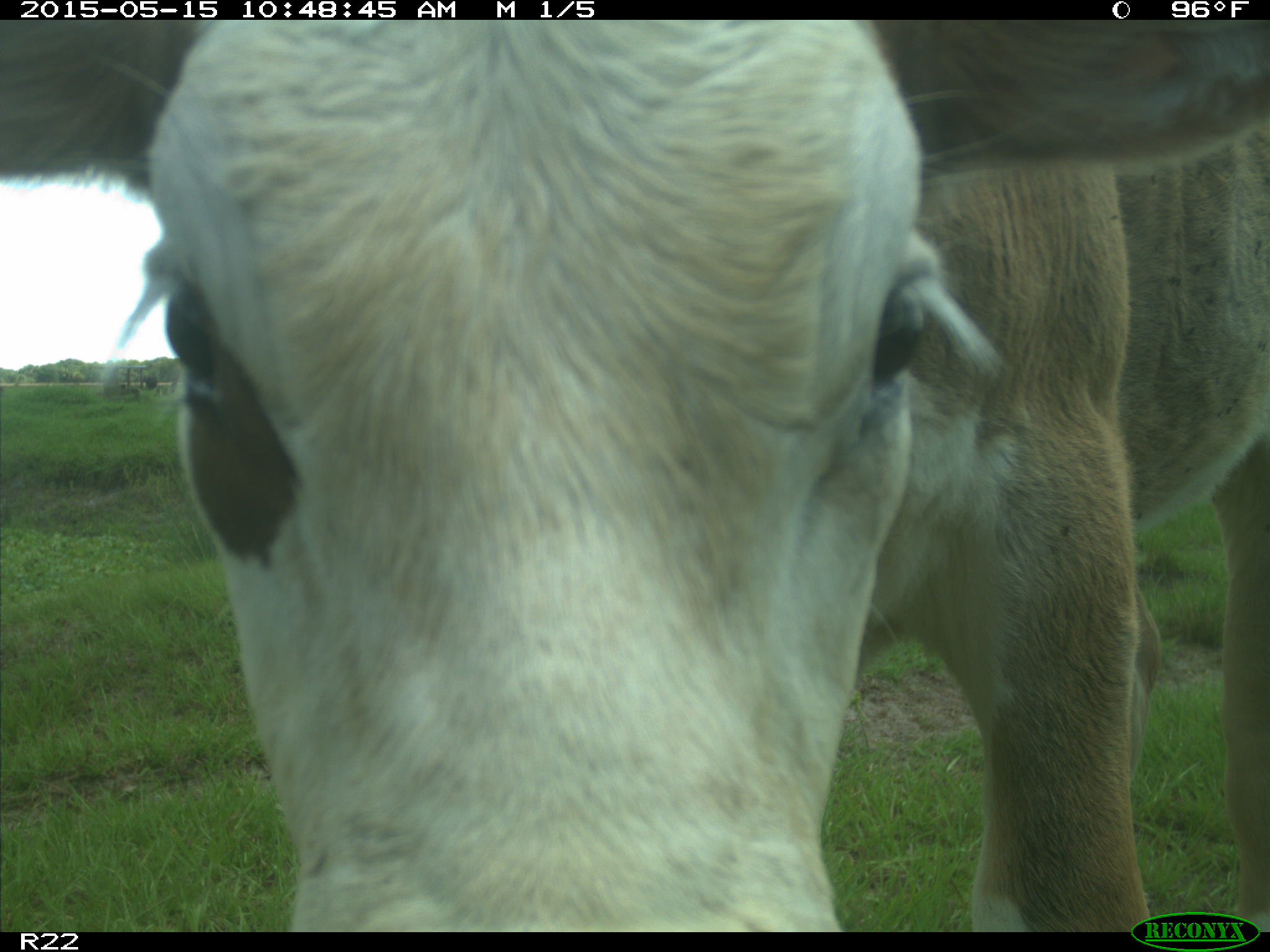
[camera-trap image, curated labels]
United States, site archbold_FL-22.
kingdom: Animalia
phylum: Chordata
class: Mammalia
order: Artiodactyla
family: Bovidae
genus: Bos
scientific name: Bos taurus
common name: domestic cow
Bos taurus (domestic cow).